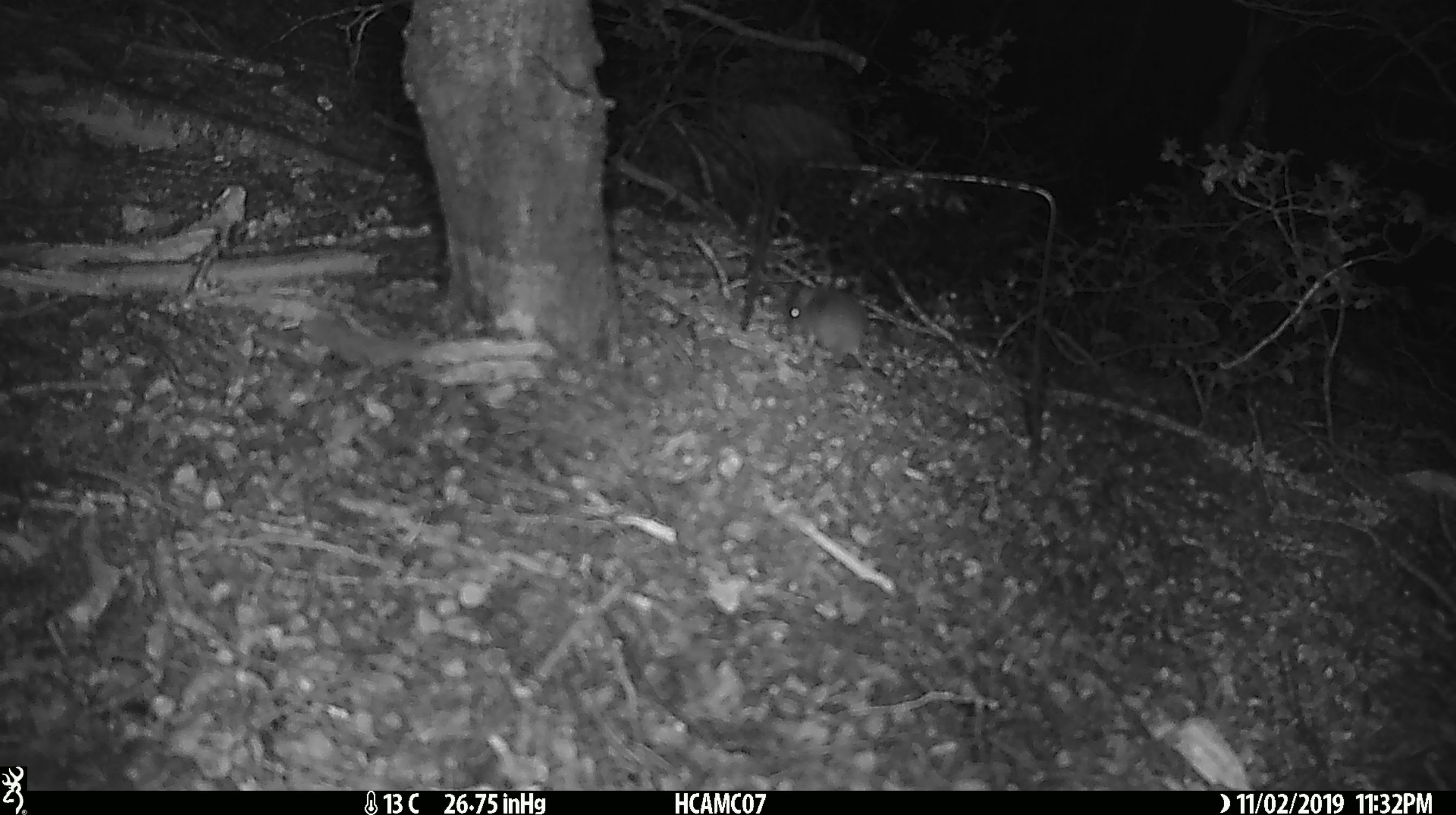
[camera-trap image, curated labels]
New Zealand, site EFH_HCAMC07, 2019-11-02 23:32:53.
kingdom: Animalia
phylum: Chordata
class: Mammalia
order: Rodentia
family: Muridae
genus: Mus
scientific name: Mus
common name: mouse